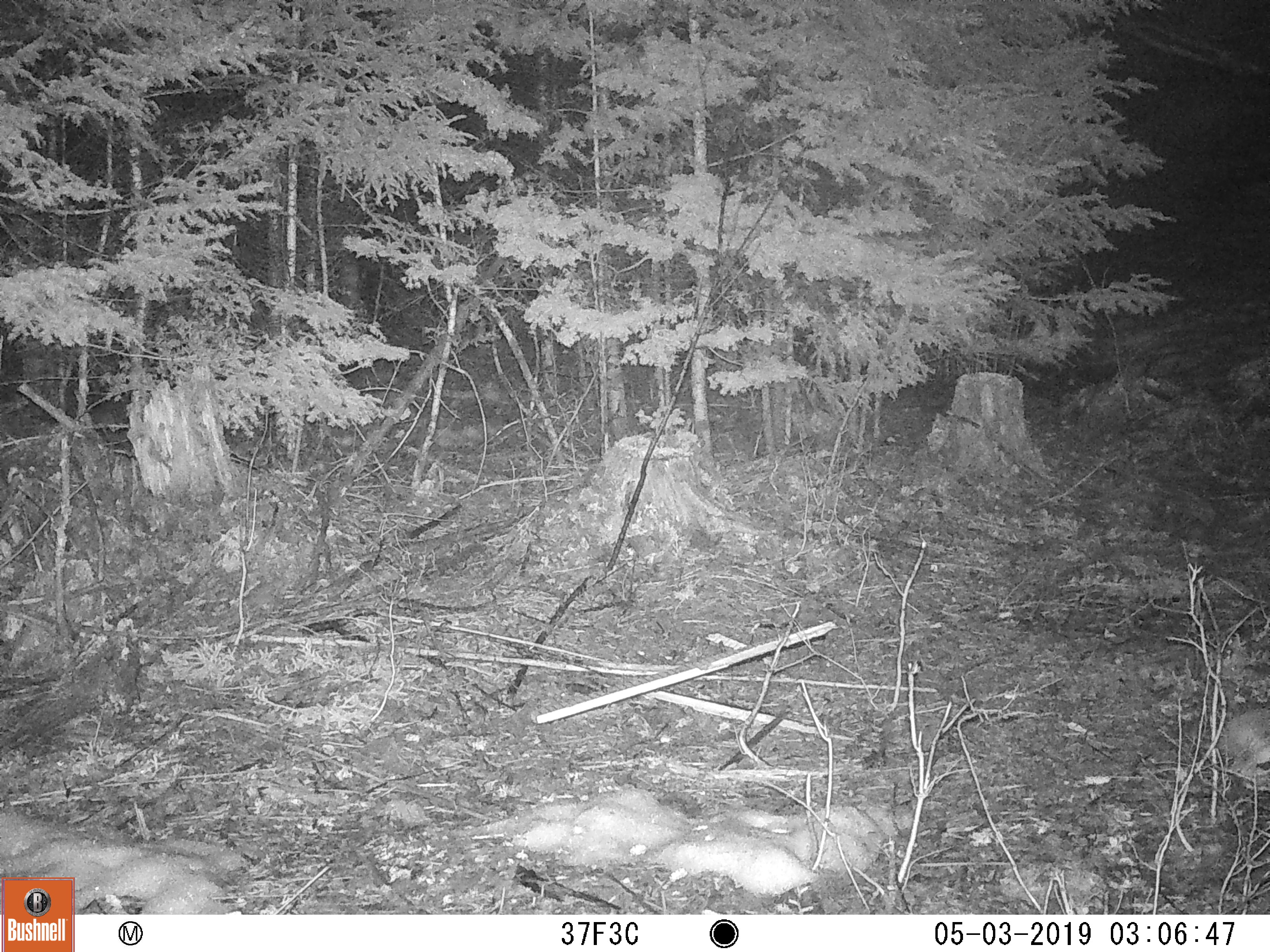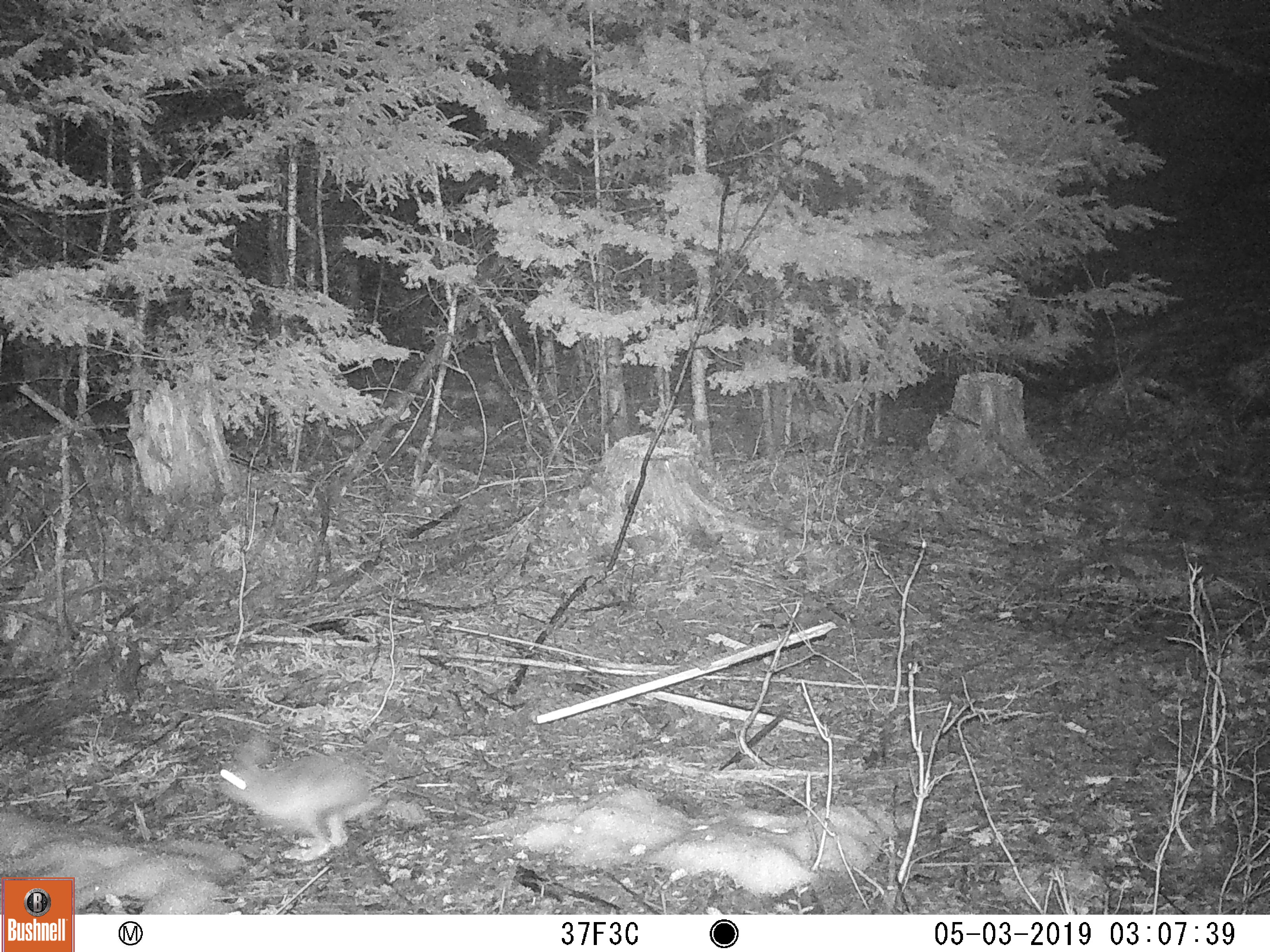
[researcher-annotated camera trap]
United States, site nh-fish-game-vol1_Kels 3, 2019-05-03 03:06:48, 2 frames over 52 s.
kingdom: Animalia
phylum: Chordata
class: Mammalia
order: Lagomorpha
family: Leporidae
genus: Lepus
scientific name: Lepus americanus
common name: snowshoe hare